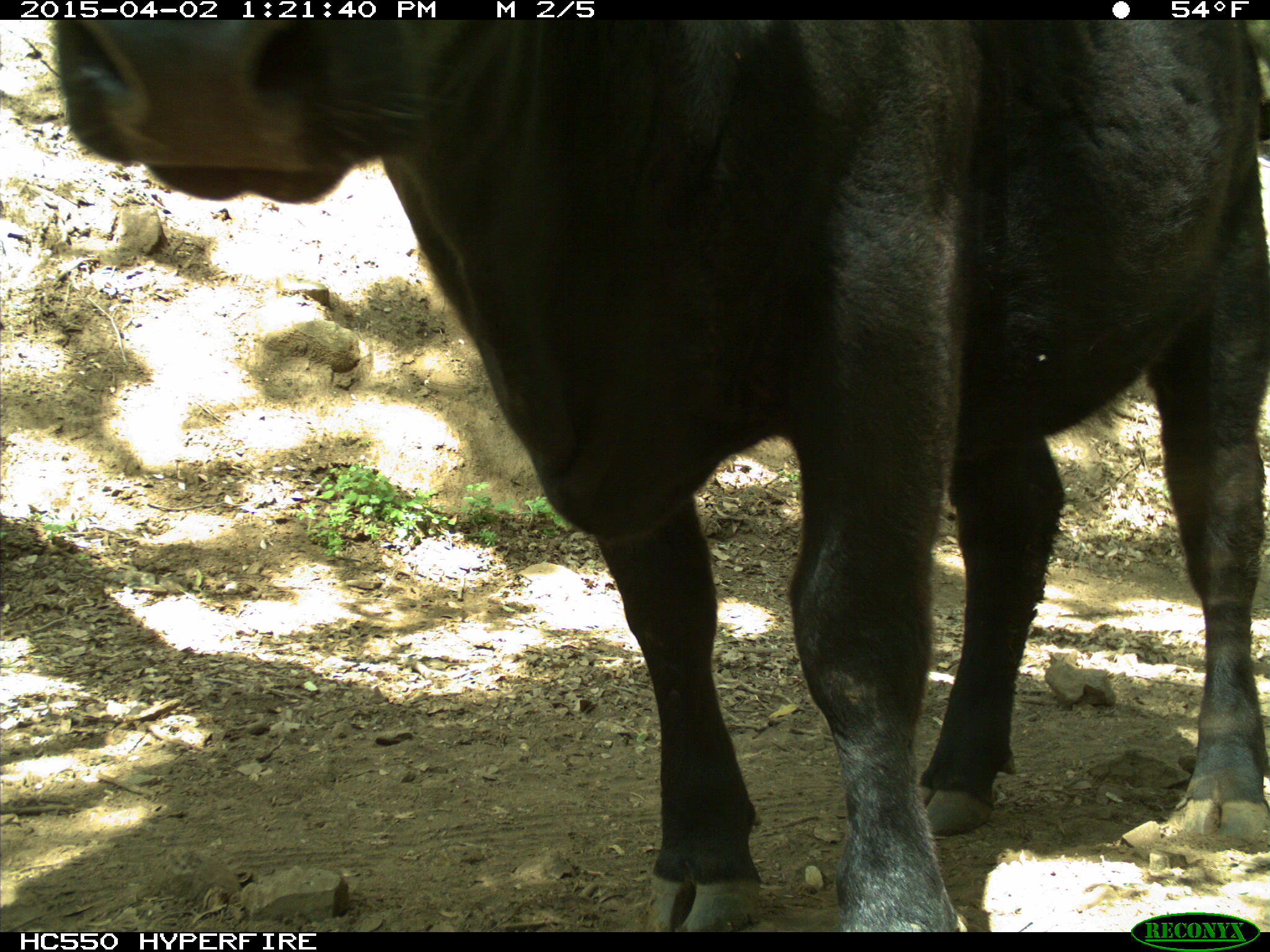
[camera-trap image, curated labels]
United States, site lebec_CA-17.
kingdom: Animalia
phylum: Chordata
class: Mammalia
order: Artiodactyla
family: Bovidae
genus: Bos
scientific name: Bos taurus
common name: domestic cow